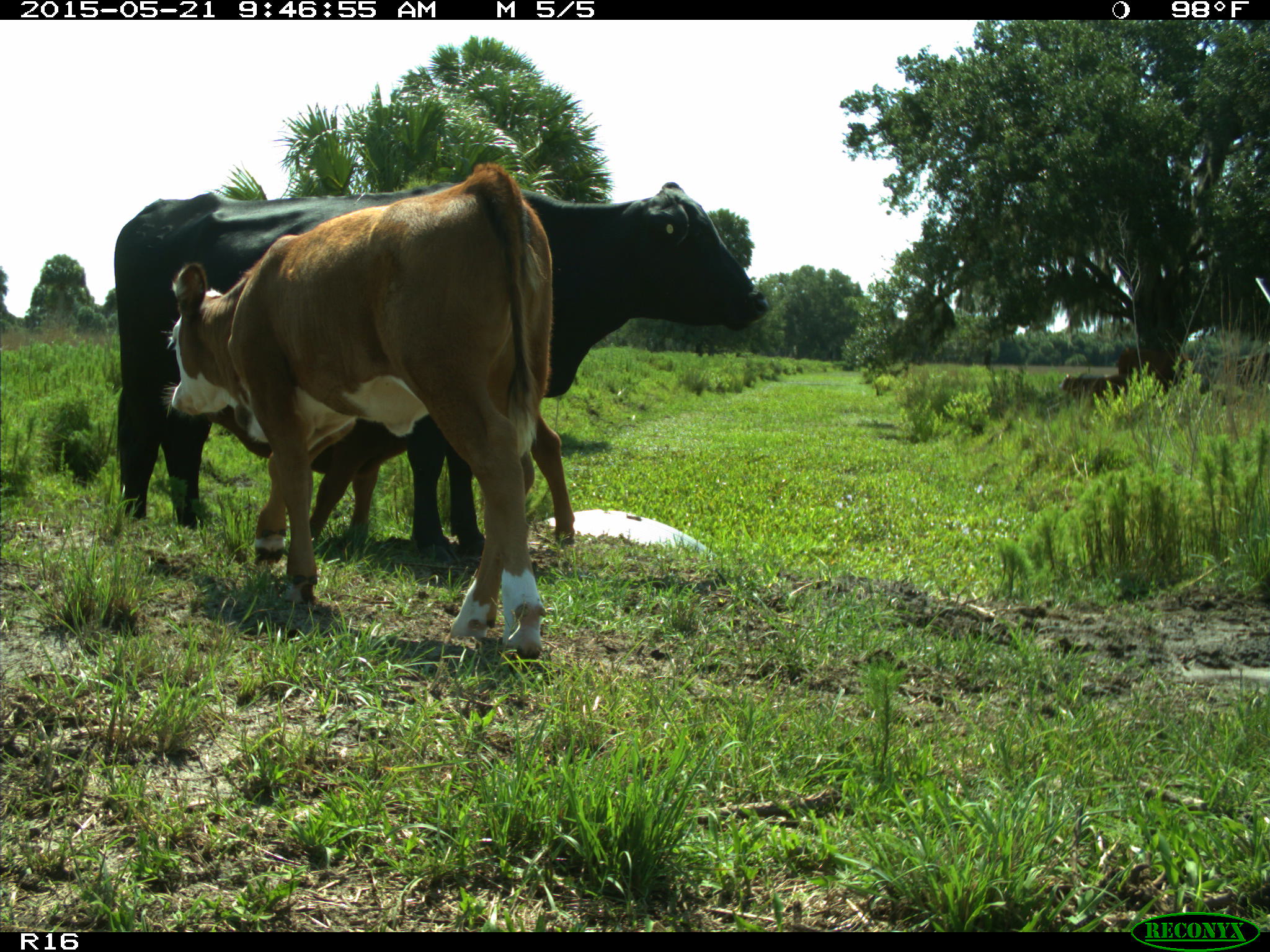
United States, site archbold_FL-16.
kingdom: Animalia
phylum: Chordata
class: Mammalia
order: Artiodactyla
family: Bovidae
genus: Bos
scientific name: Bos taurus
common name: domestic cow